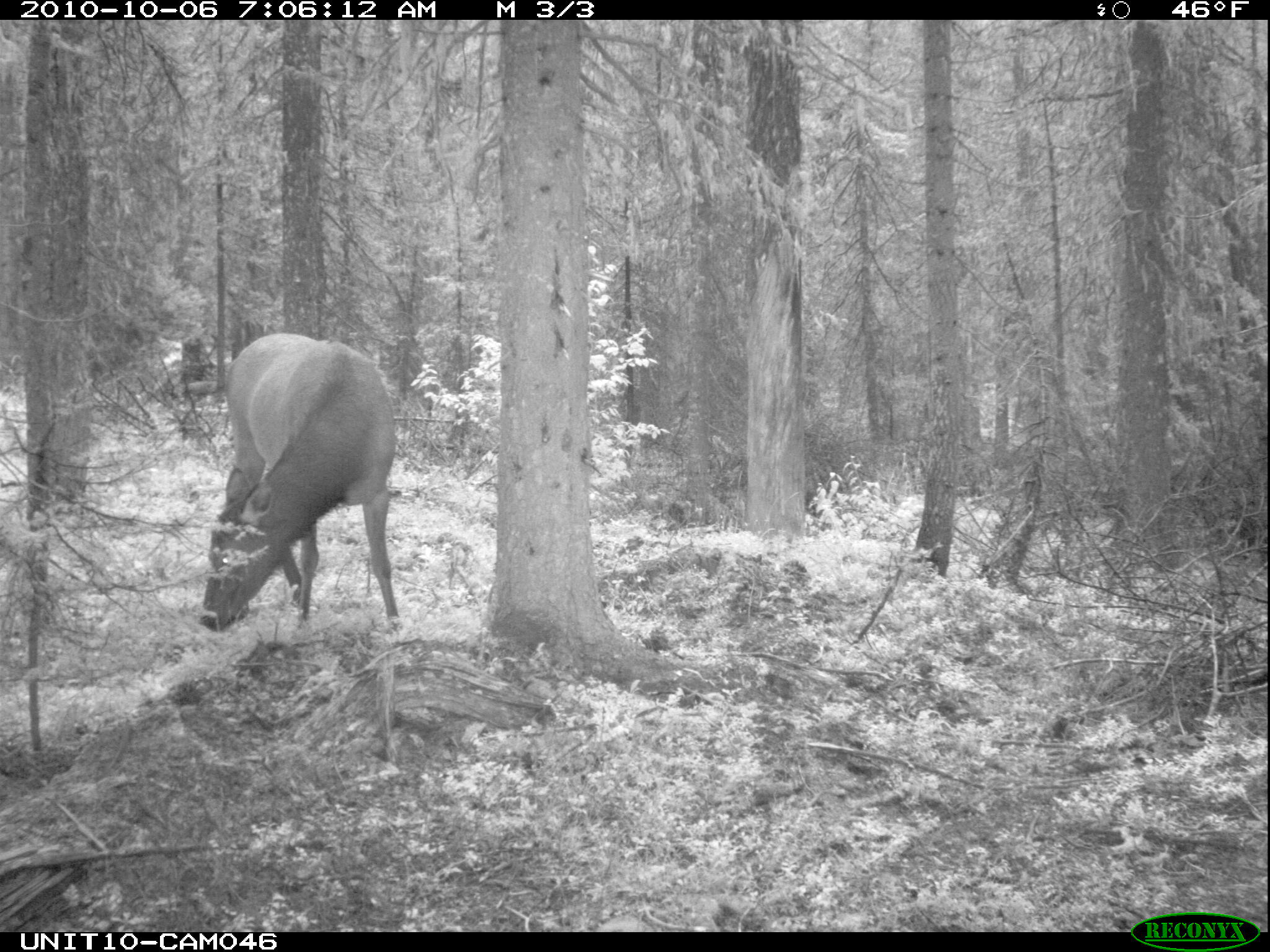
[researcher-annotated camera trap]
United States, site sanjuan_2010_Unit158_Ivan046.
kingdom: Animalia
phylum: Chordata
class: Mammalia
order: Artiodactyla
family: Cervidae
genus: Cervus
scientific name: Cervus elaphus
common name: red deer